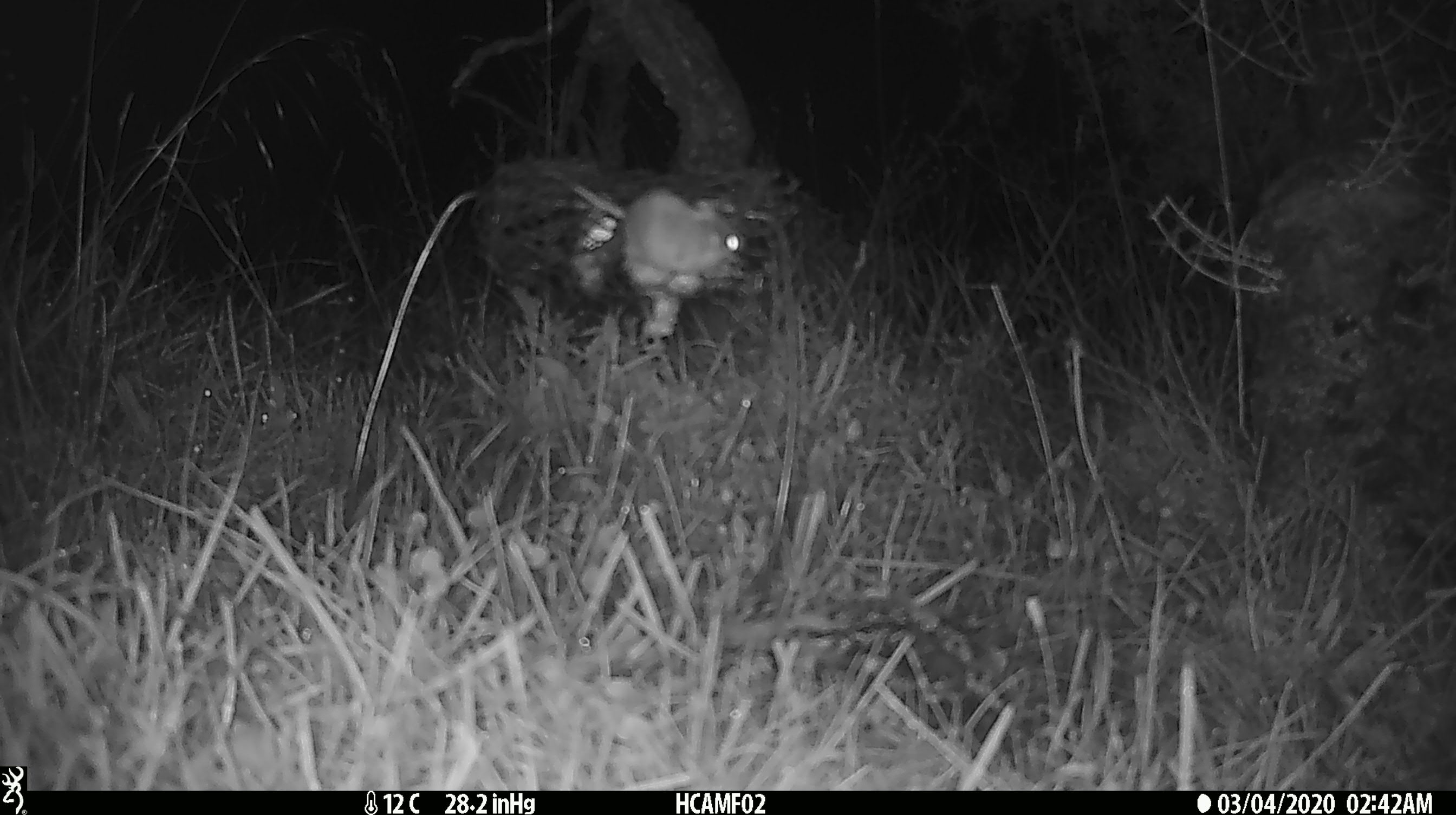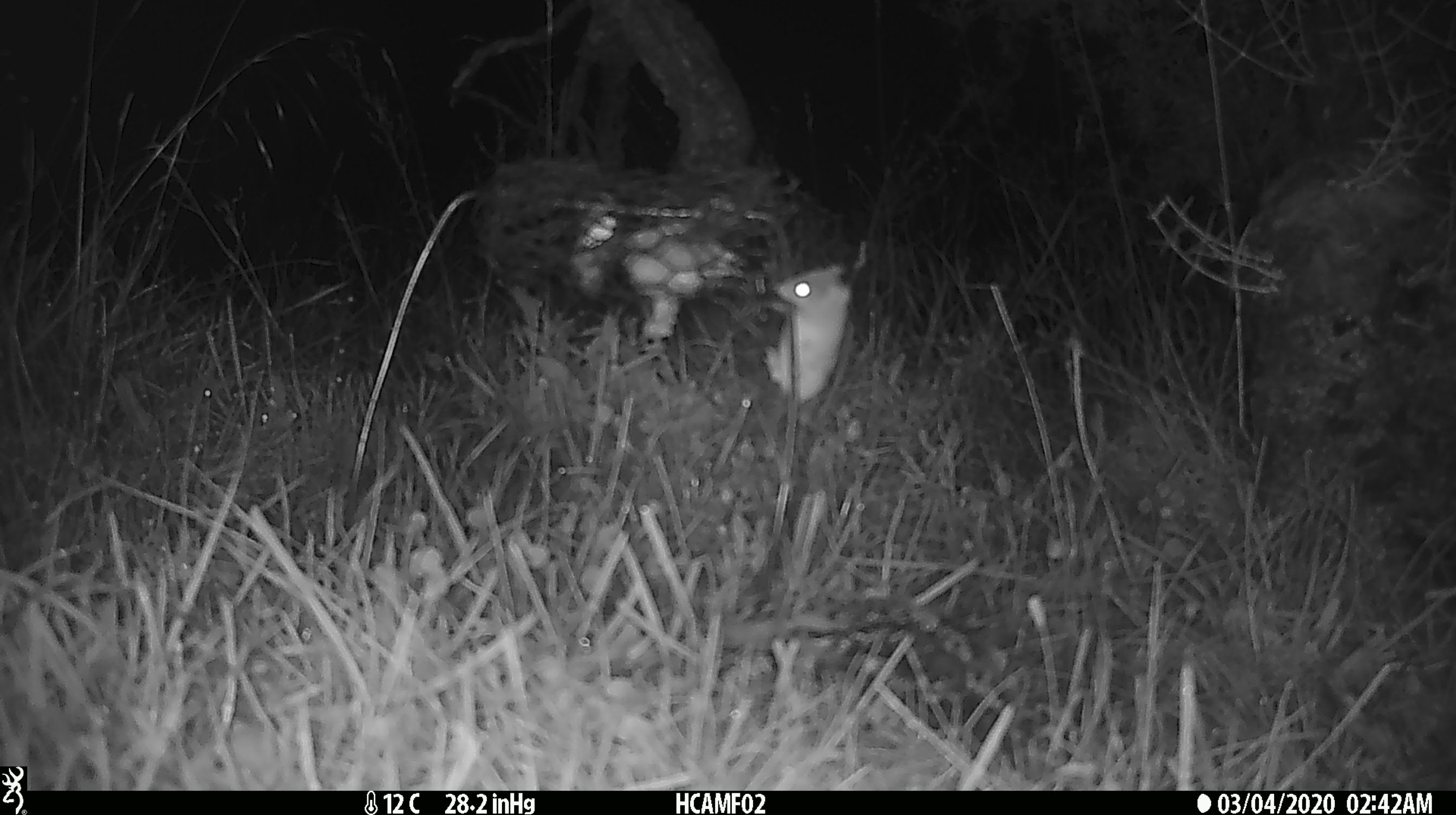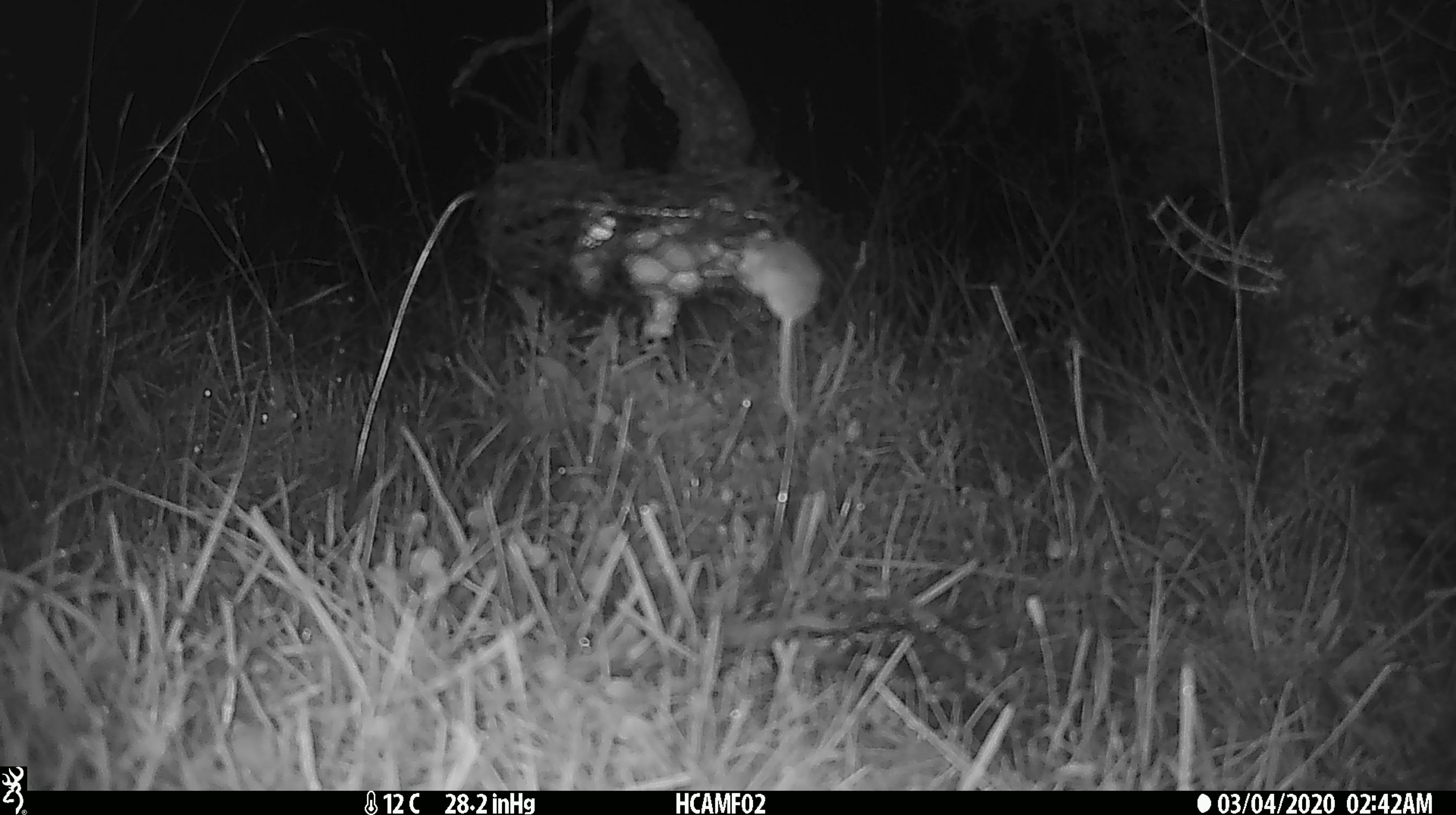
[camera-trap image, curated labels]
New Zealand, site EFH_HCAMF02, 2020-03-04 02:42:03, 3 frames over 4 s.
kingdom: Animalia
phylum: Chordata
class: Mammalia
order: Rodentia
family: Muridae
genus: Mus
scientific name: Mus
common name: mouse